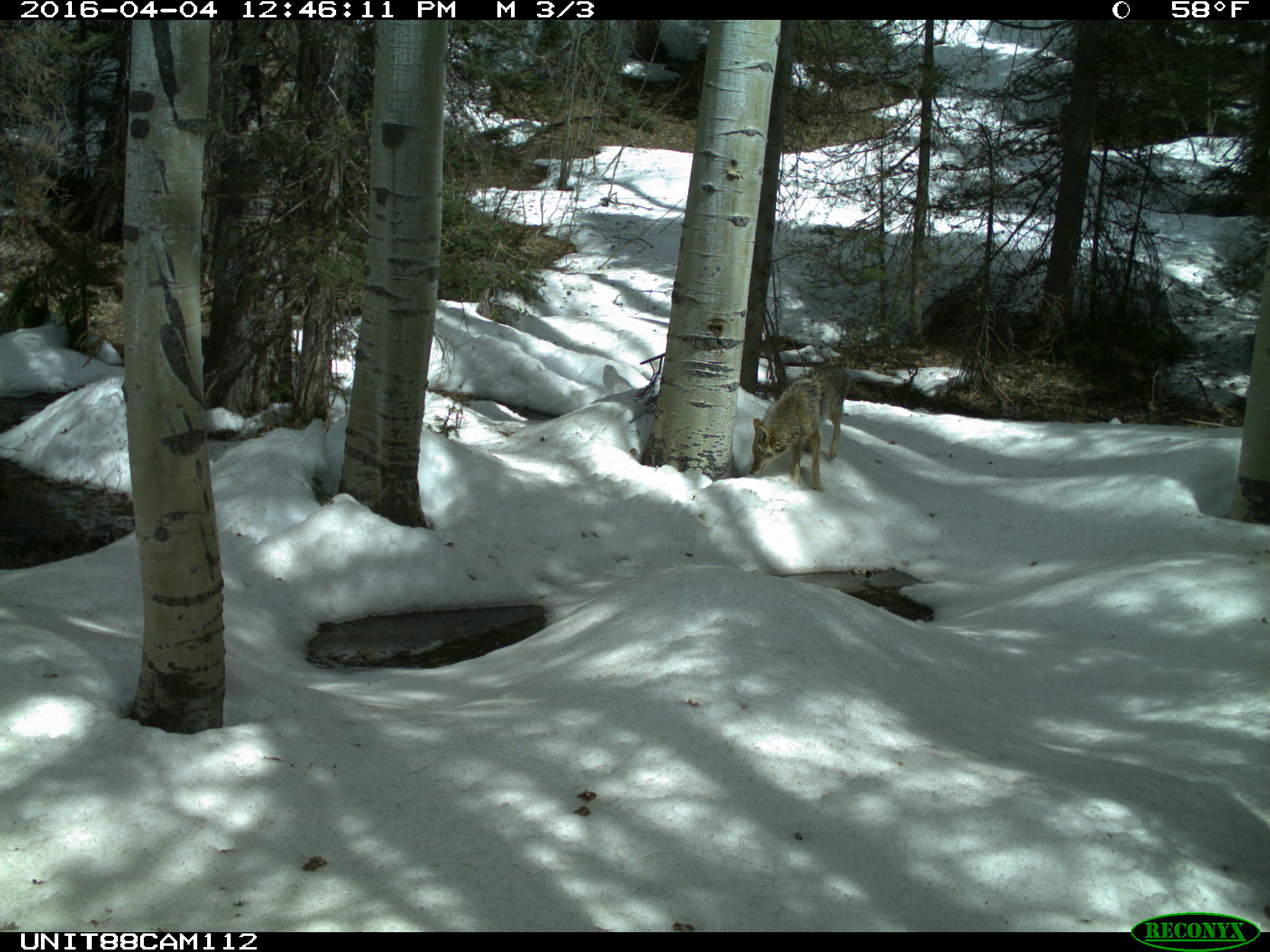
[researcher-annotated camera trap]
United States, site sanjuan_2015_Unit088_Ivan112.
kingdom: Animalia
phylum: Chordata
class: Mammalia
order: Carnivora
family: Canidae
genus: Canis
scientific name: Canis latrans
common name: coyote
Canis latrans (coyote).